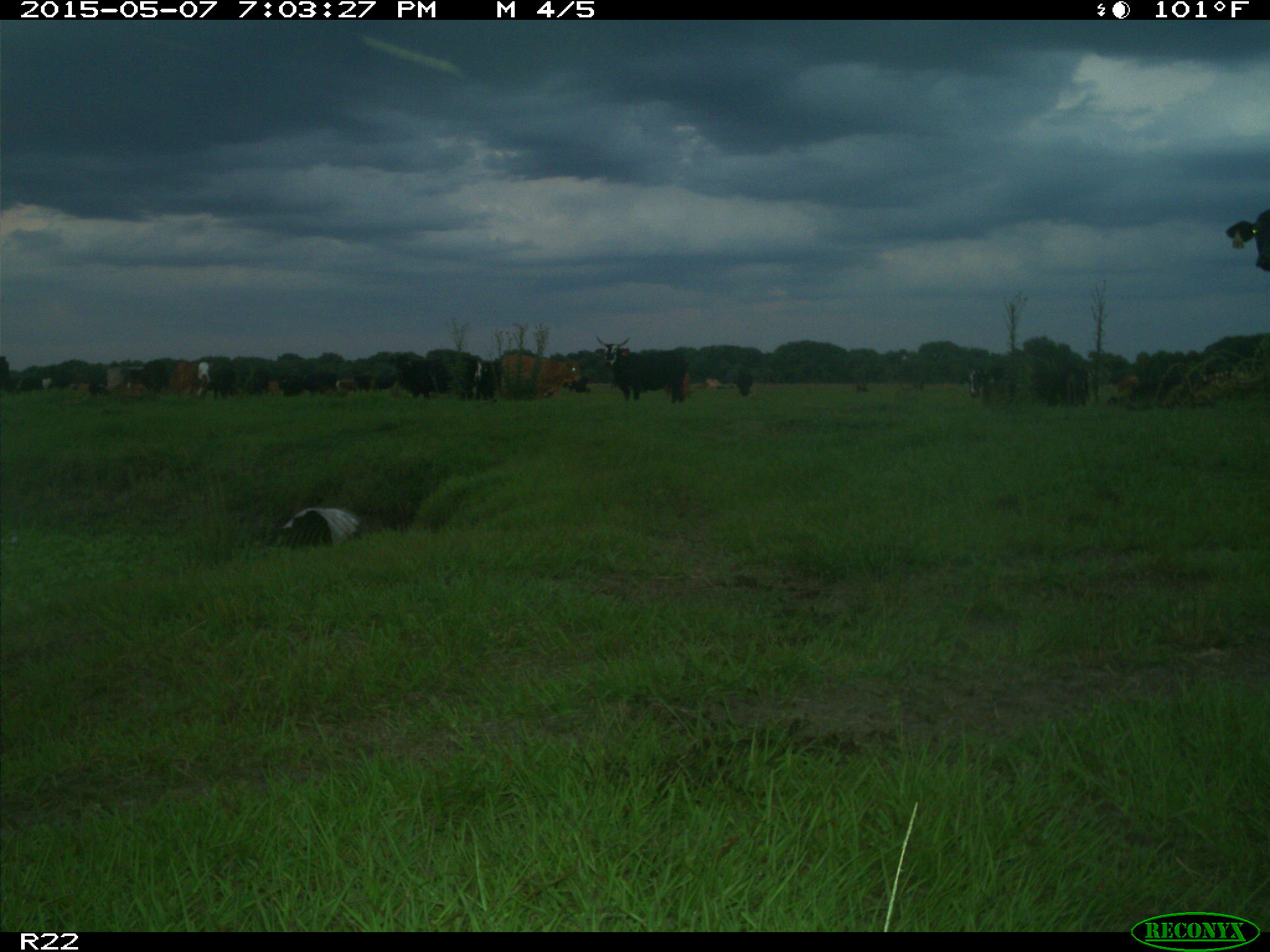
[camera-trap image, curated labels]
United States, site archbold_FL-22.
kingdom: Animalia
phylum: Chordata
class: Mammalia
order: Artiodactyla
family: Bovidae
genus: Bos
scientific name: Bos taurus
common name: domestic cow